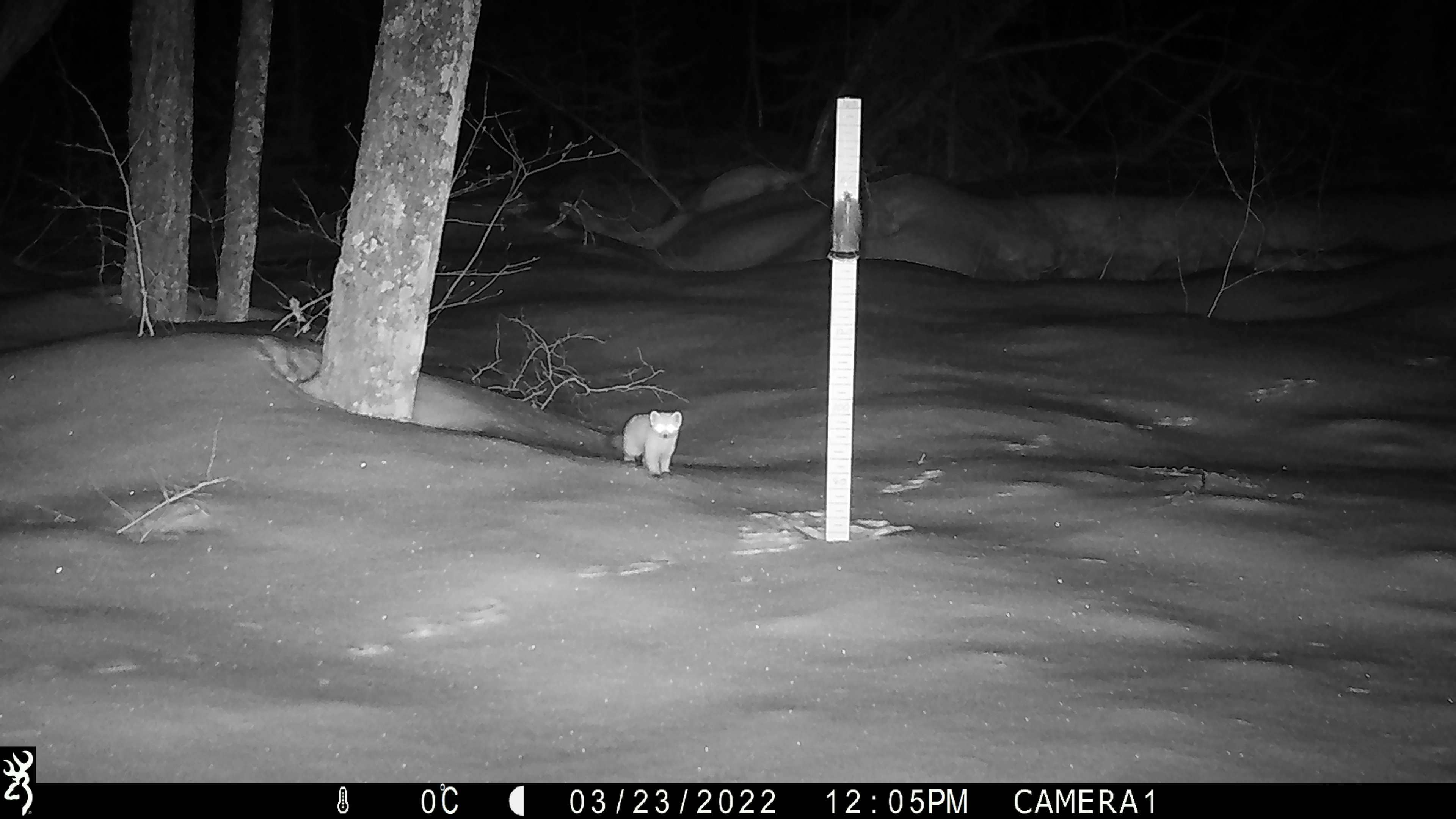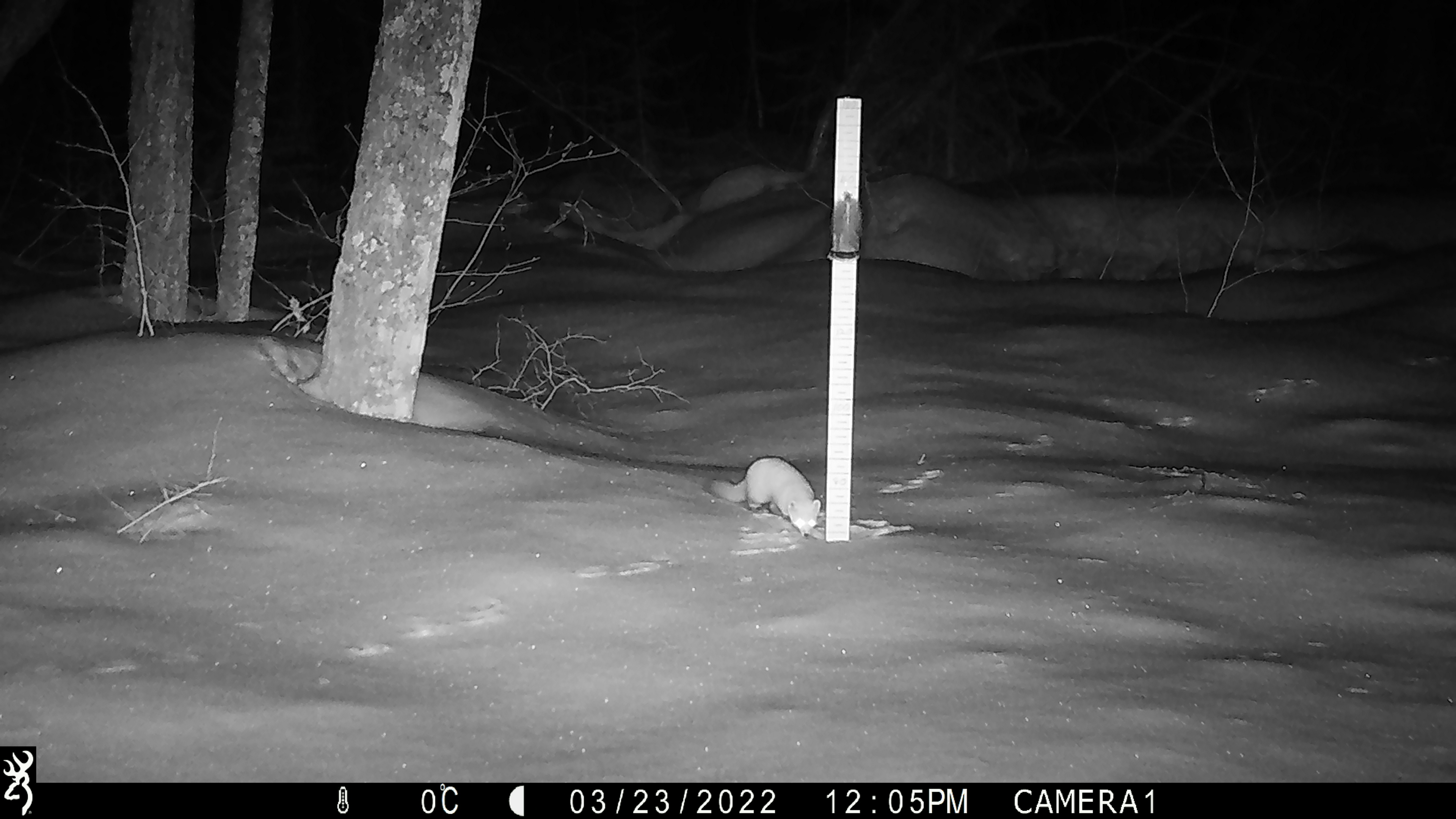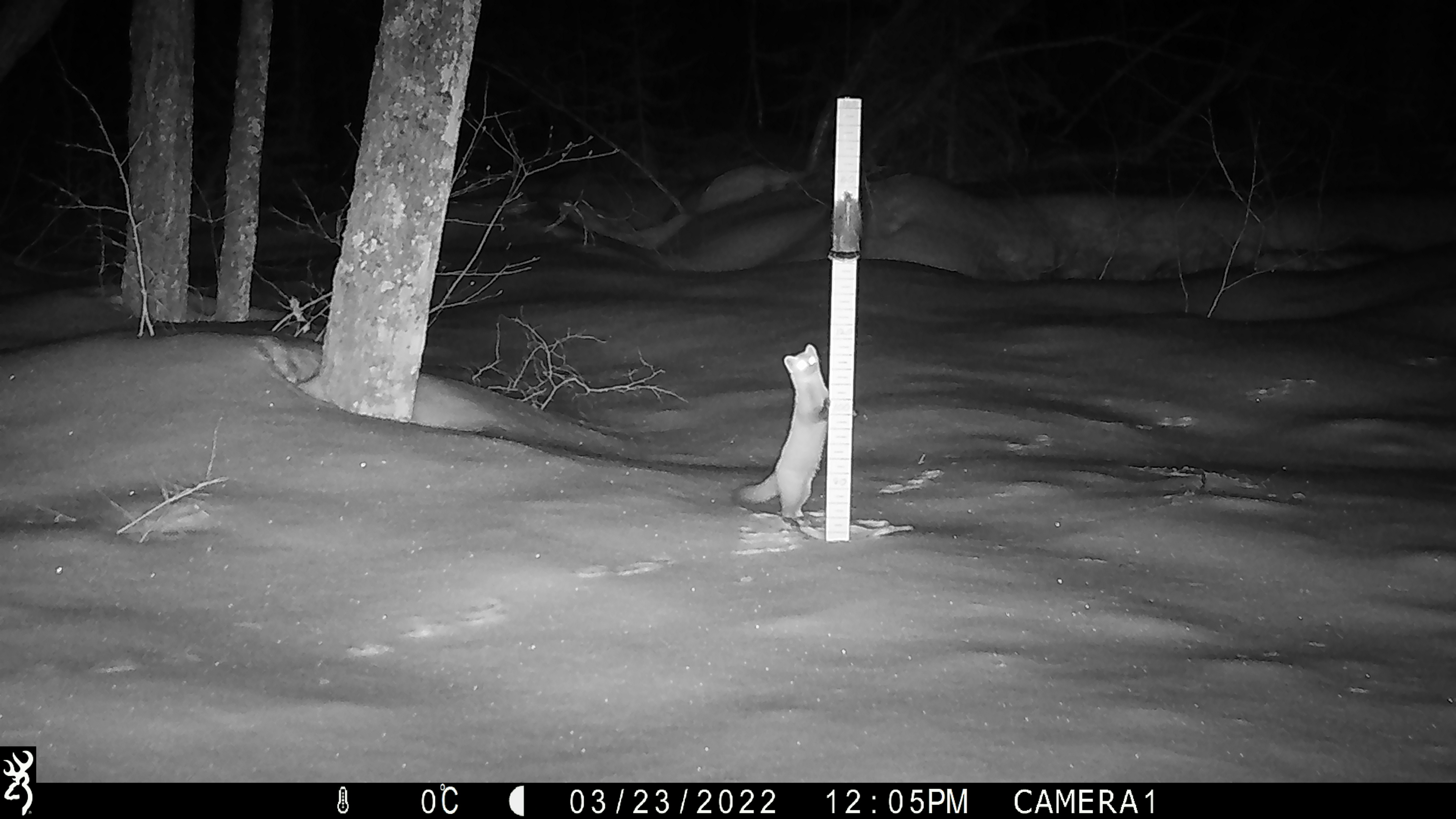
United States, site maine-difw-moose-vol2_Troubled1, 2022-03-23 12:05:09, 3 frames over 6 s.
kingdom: Animalia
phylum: Chordata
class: Mammalia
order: Carnivora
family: Mustelidae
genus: Martes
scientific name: Martes americana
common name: american marten